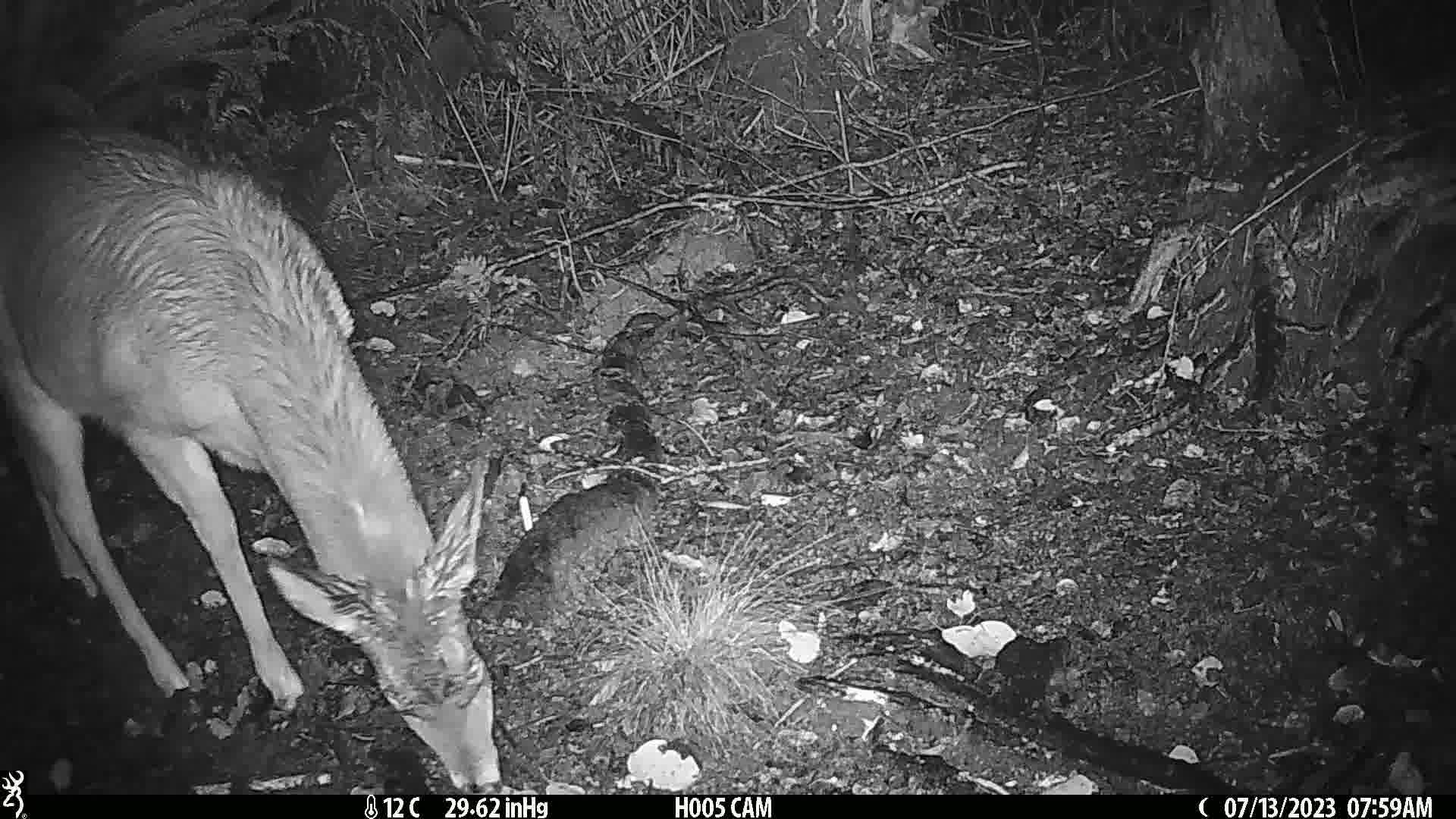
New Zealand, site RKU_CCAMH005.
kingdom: Animalia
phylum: Chordata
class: Mammalia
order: Artiodactyla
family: Cervidae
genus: Odocoileus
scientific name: Odocoileus virginianus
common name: white-tailed deer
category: white tailed deer